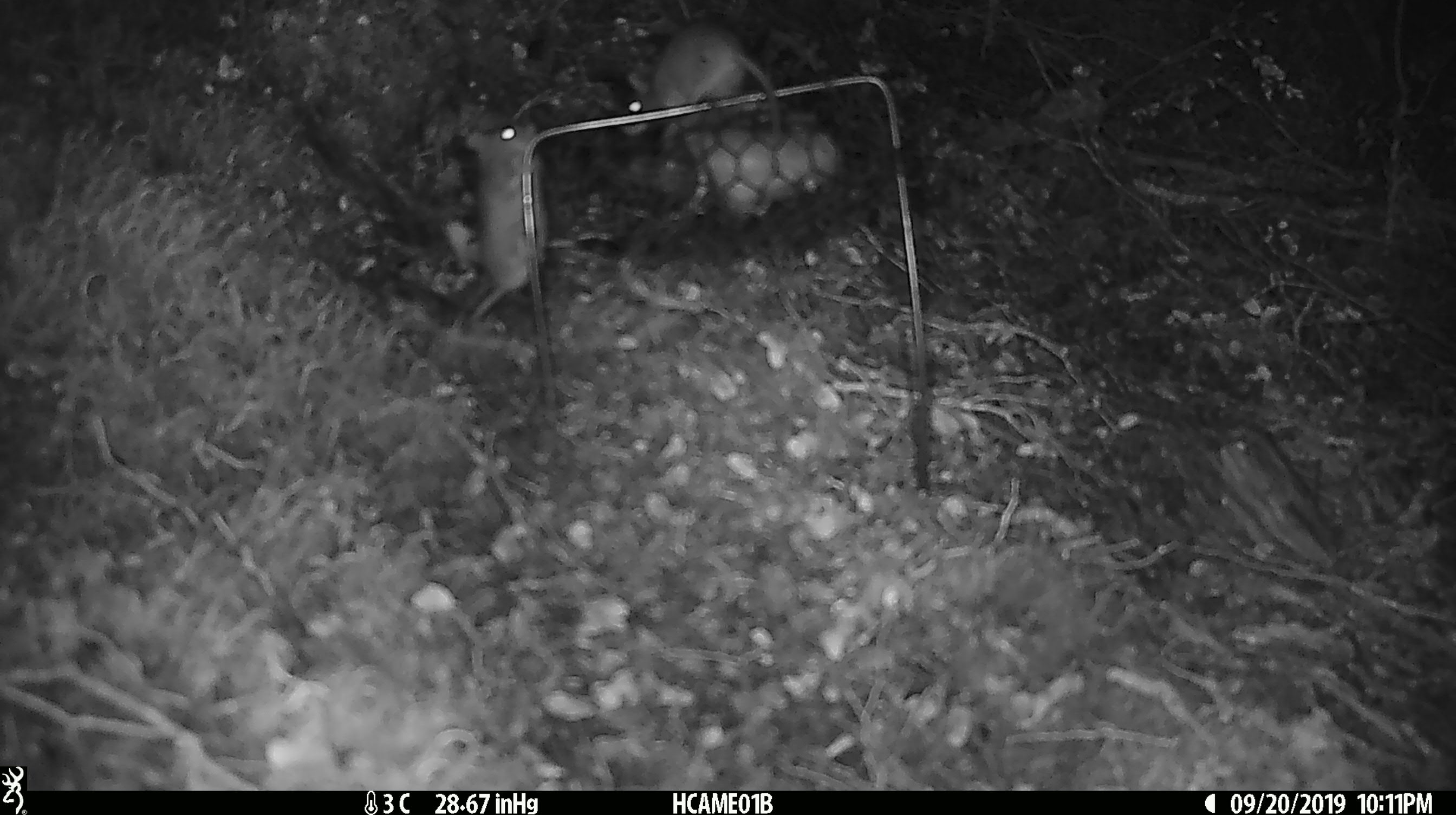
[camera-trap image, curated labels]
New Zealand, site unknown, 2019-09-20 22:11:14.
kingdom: Animalia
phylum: Chordata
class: Mammalia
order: Rodentia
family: Muridae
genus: Mus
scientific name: Mus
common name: mouse